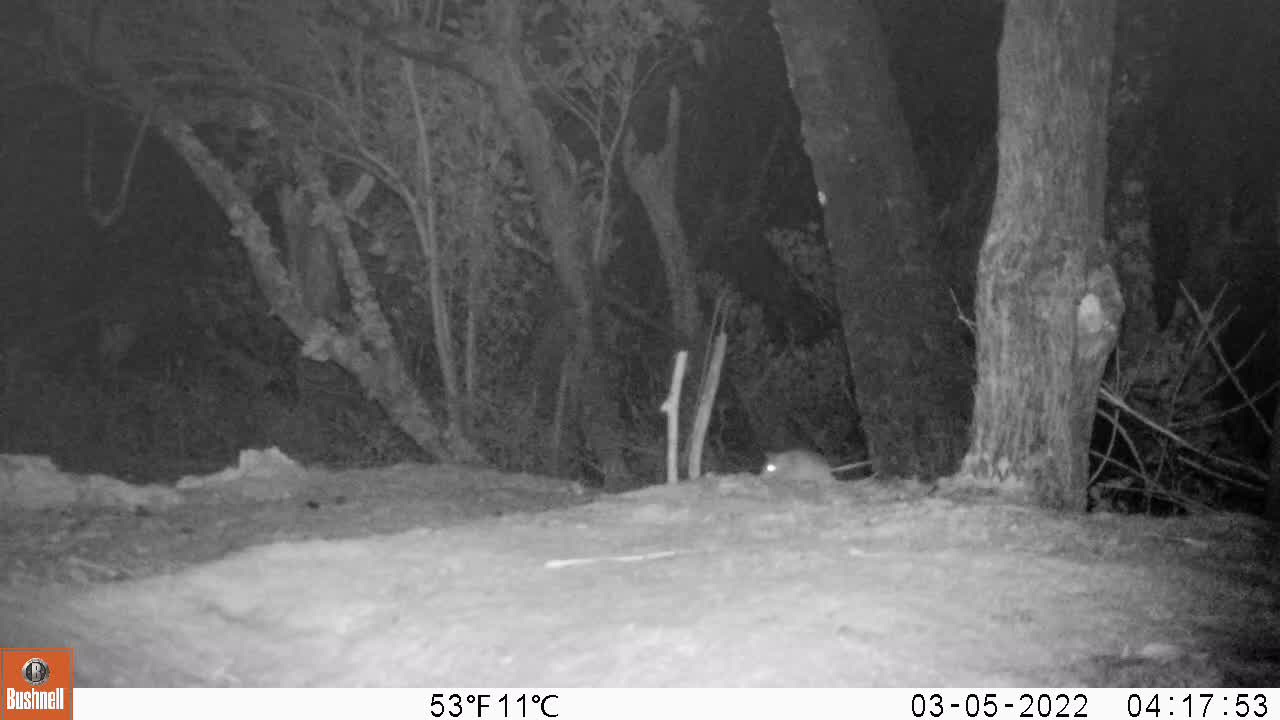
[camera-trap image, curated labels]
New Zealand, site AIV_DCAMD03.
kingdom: Animalia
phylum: Chordata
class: Mammalia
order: Rodentia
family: Muridae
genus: Mus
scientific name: Mus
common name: mouse